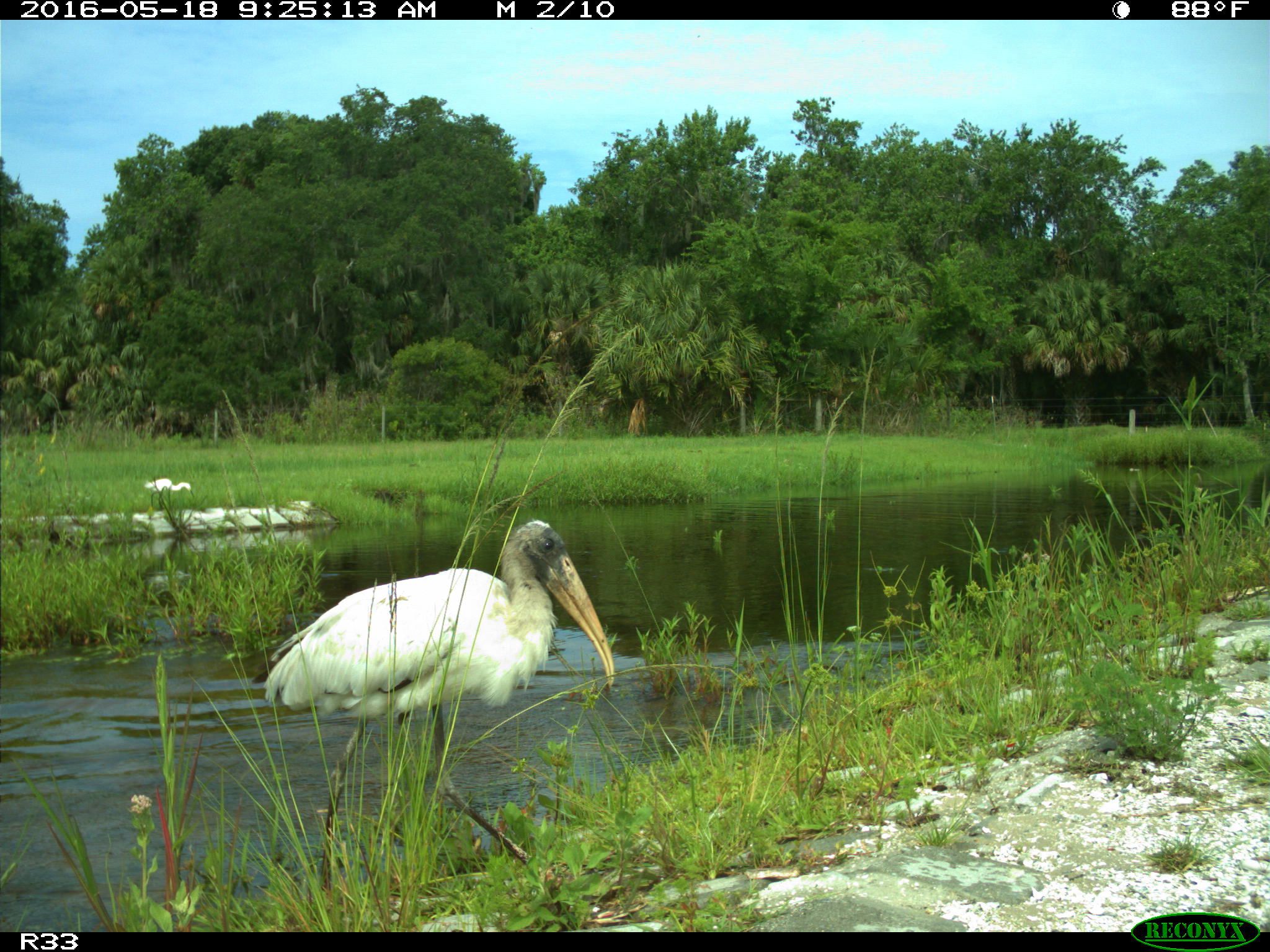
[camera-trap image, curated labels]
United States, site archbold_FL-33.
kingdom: Animalia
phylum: Chordata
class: Aves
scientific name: Aves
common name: birds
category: unidentified bird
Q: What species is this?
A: Unidentified bird (birds) (Aves).